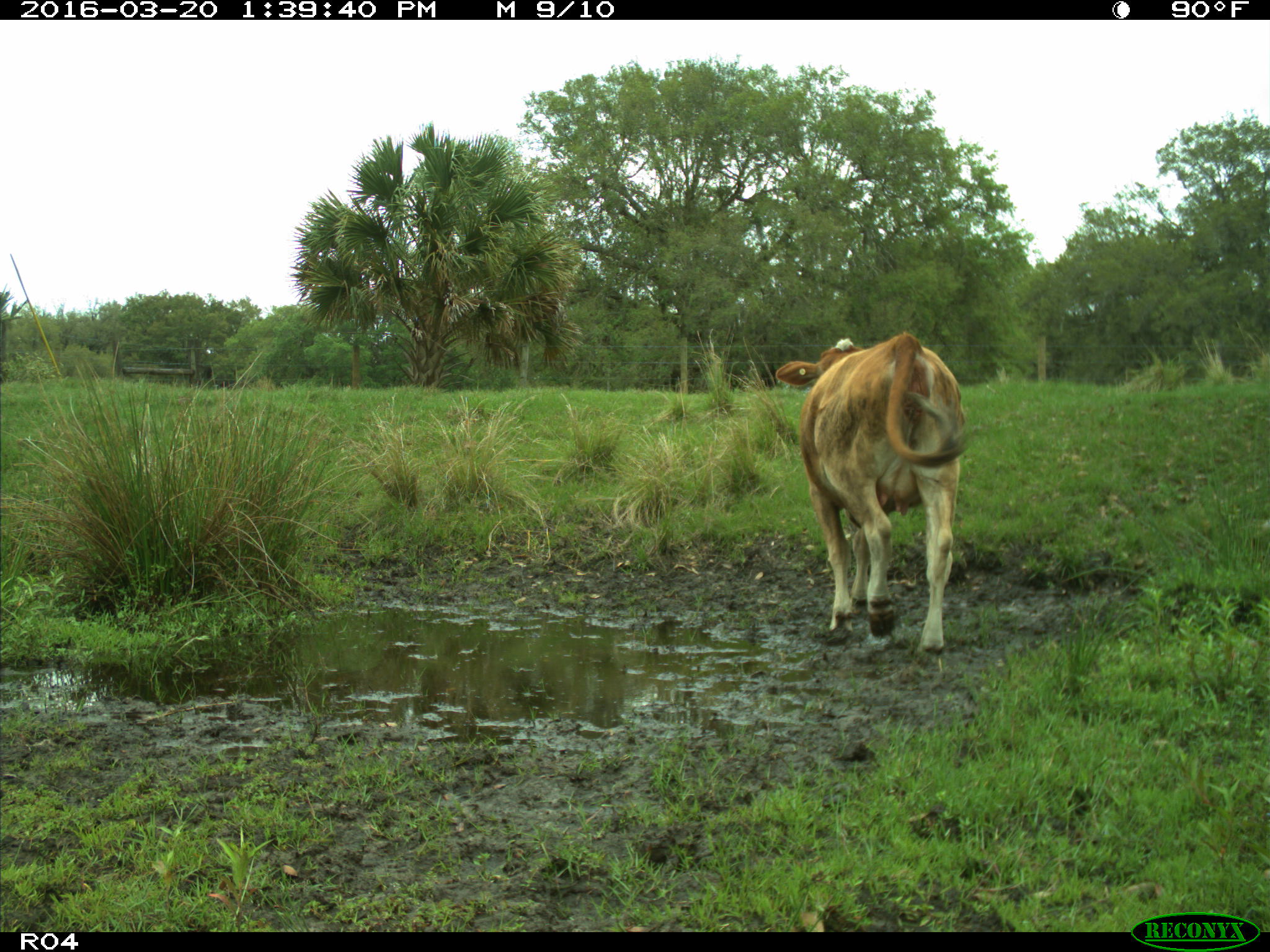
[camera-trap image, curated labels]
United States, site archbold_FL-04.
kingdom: Animalia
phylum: Chordata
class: Mammalia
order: Artiodactyla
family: Bovidae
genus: Bos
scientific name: Bos taurus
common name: domestic cow